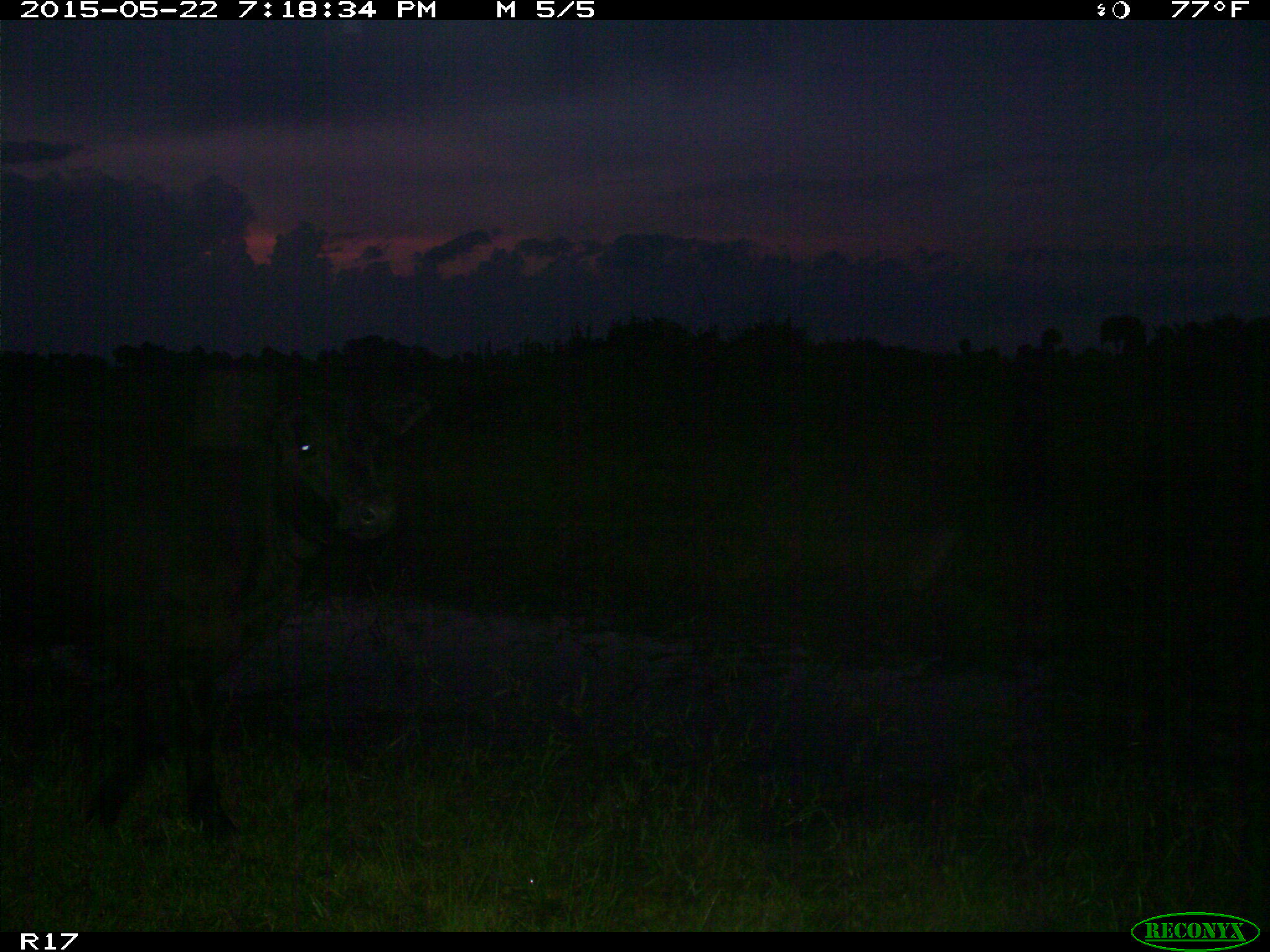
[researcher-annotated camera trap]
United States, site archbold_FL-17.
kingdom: Animalia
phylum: Chordata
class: Mammalia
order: Artiodactyla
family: Bovidae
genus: Bos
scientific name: Bos taurus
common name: domestic cow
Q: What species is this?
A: Bos taurus (domestic cow).